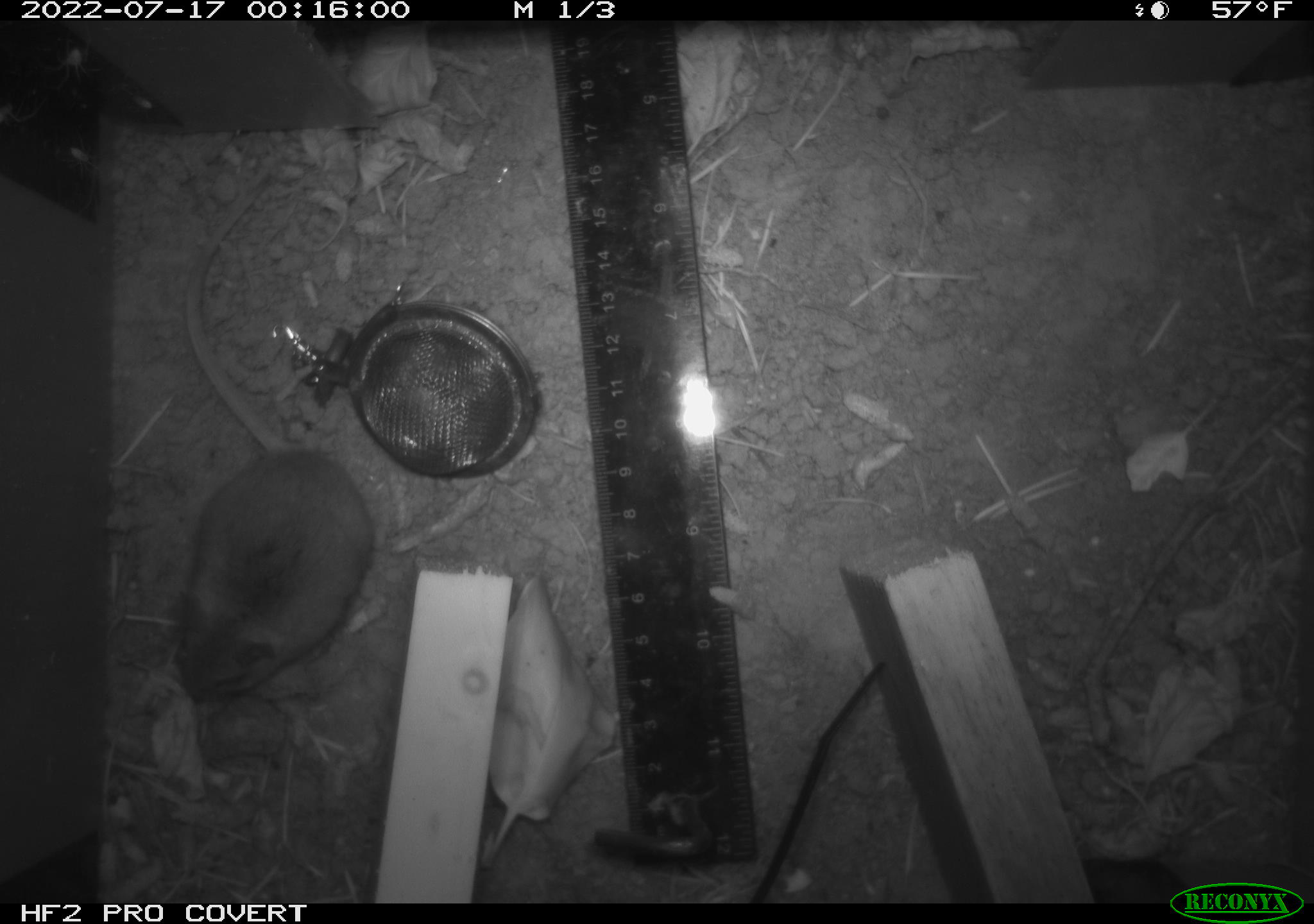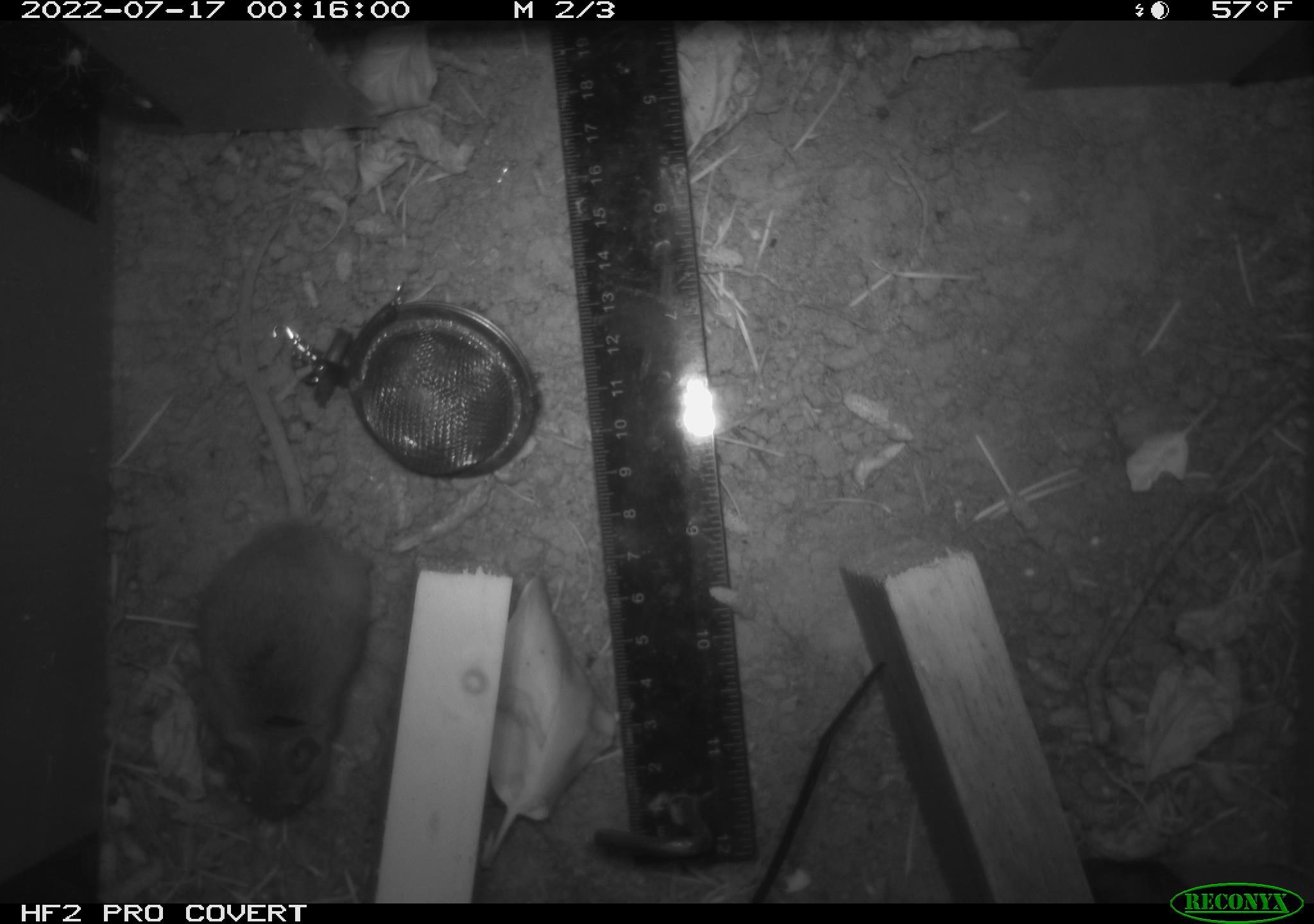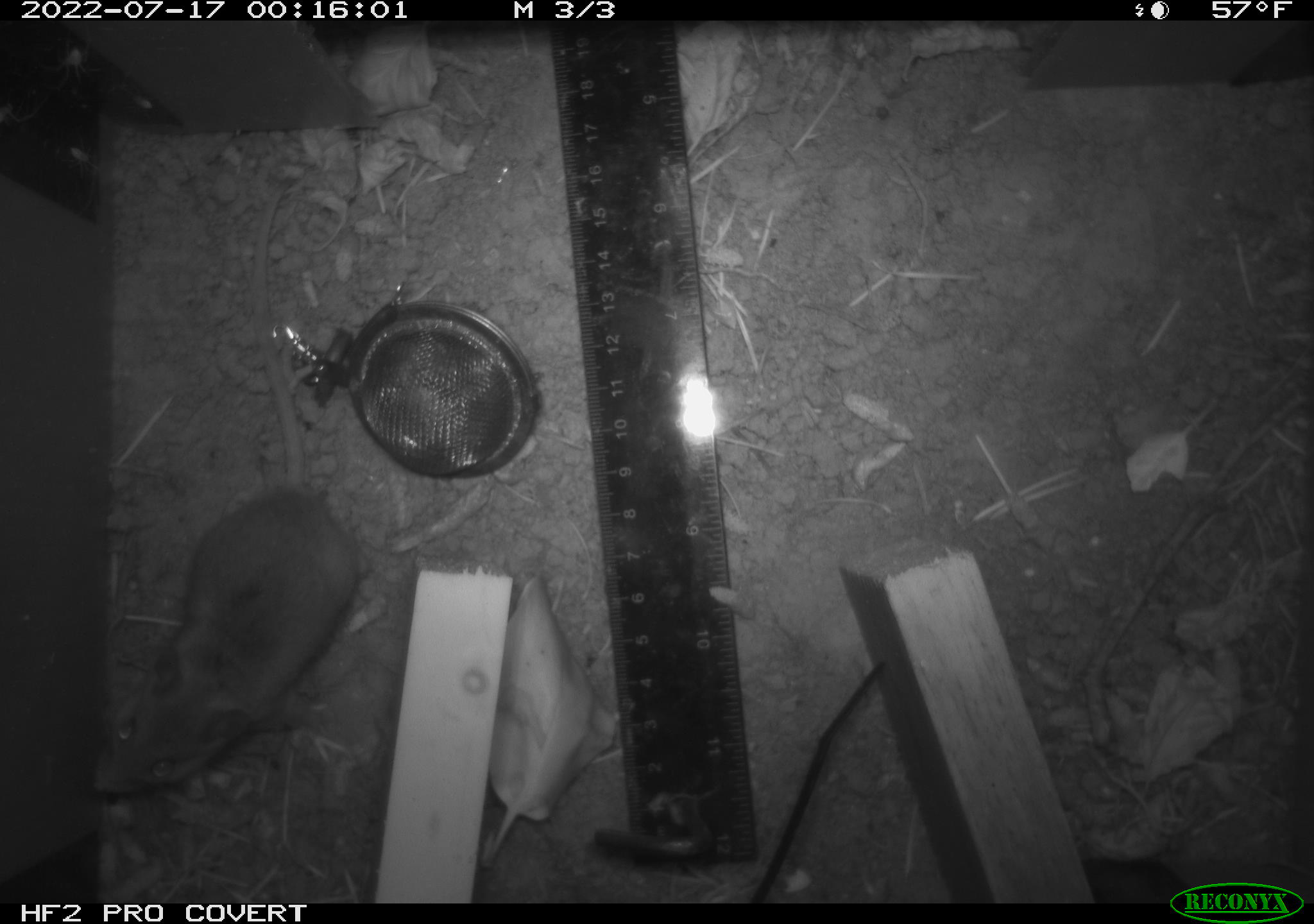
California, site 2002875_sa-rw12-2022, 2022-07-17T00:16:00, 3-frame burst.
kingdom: Animalia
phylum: Chordata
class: Mammalia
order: Rodentia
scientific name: Rodentia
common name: rodent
Rodent (Rodentia).